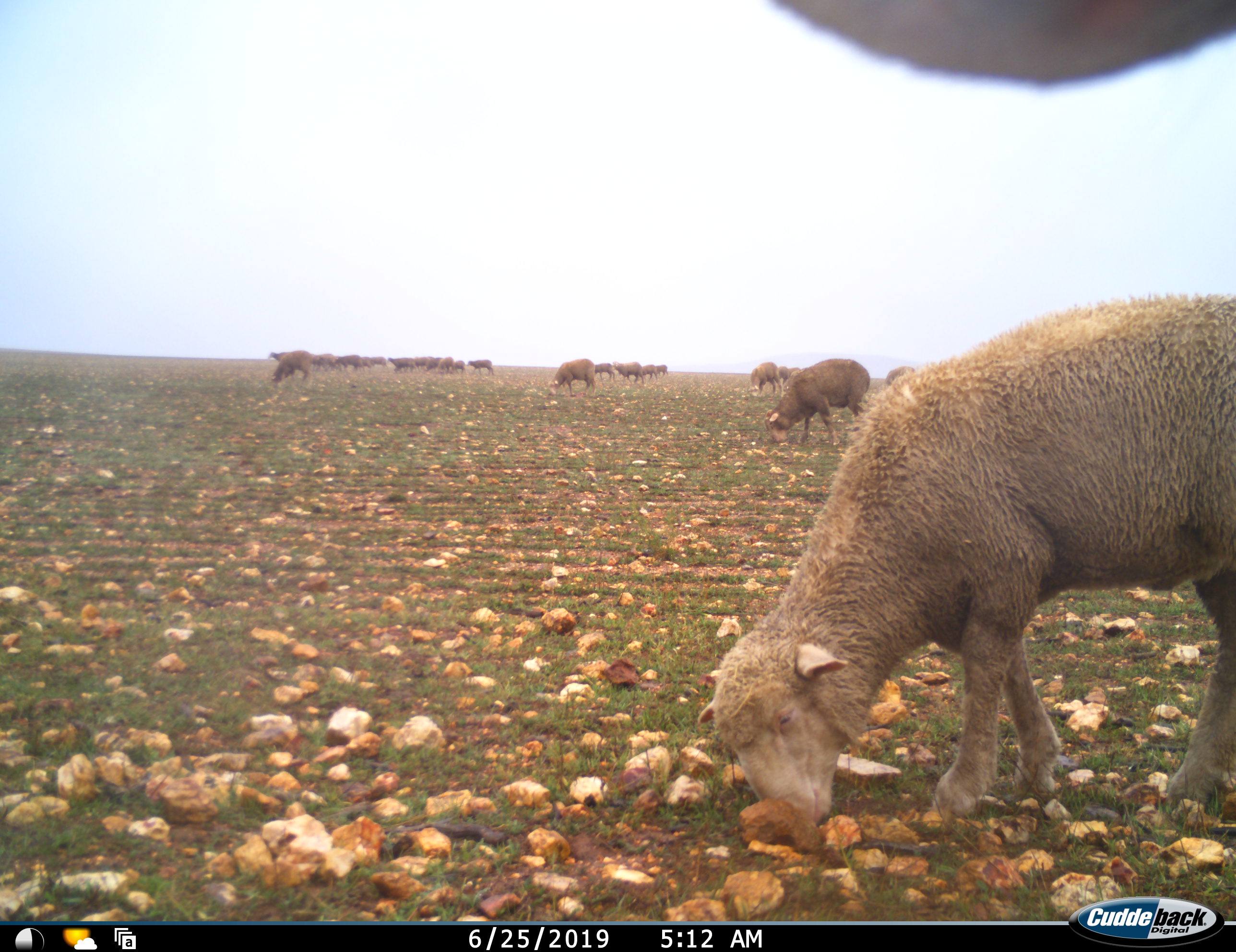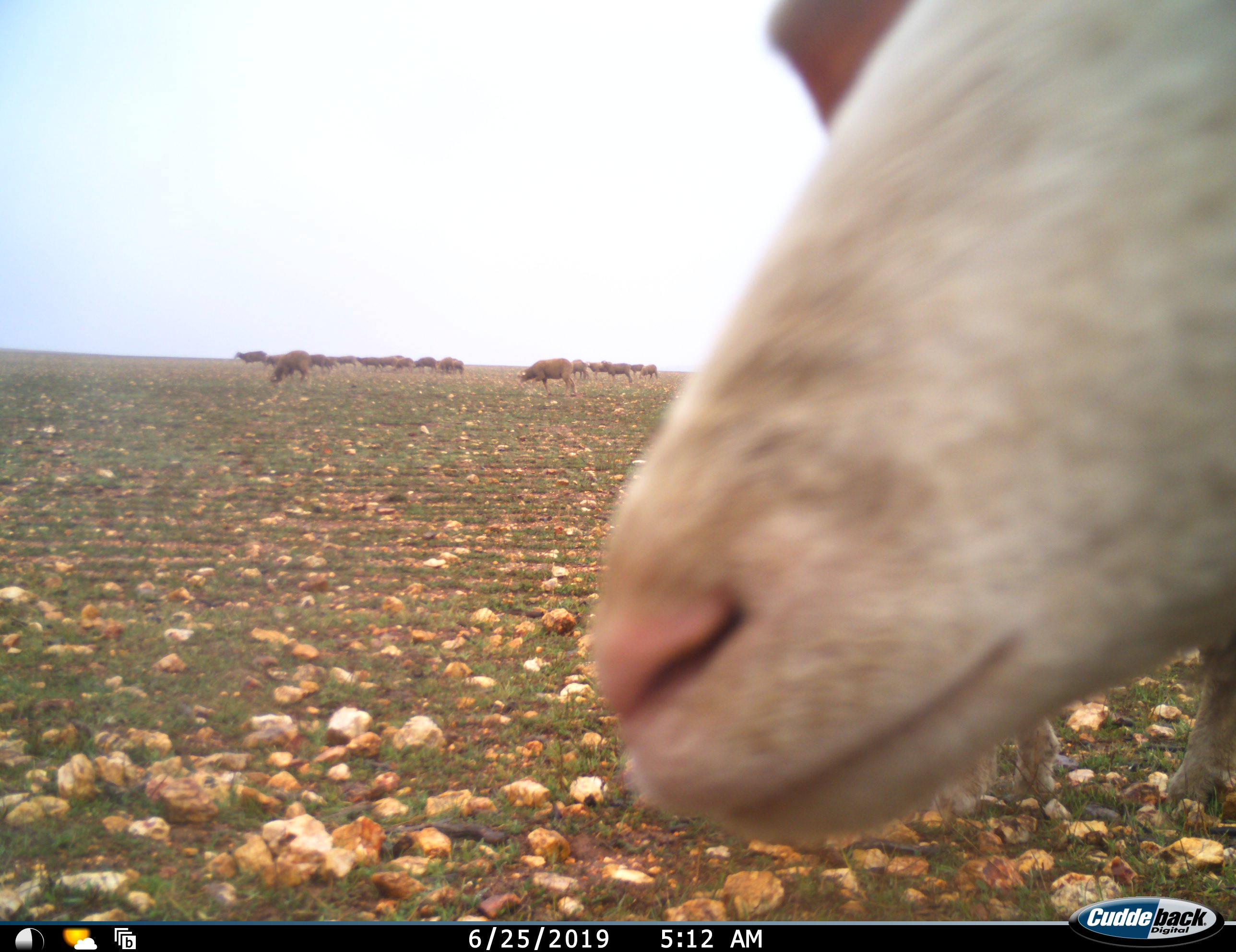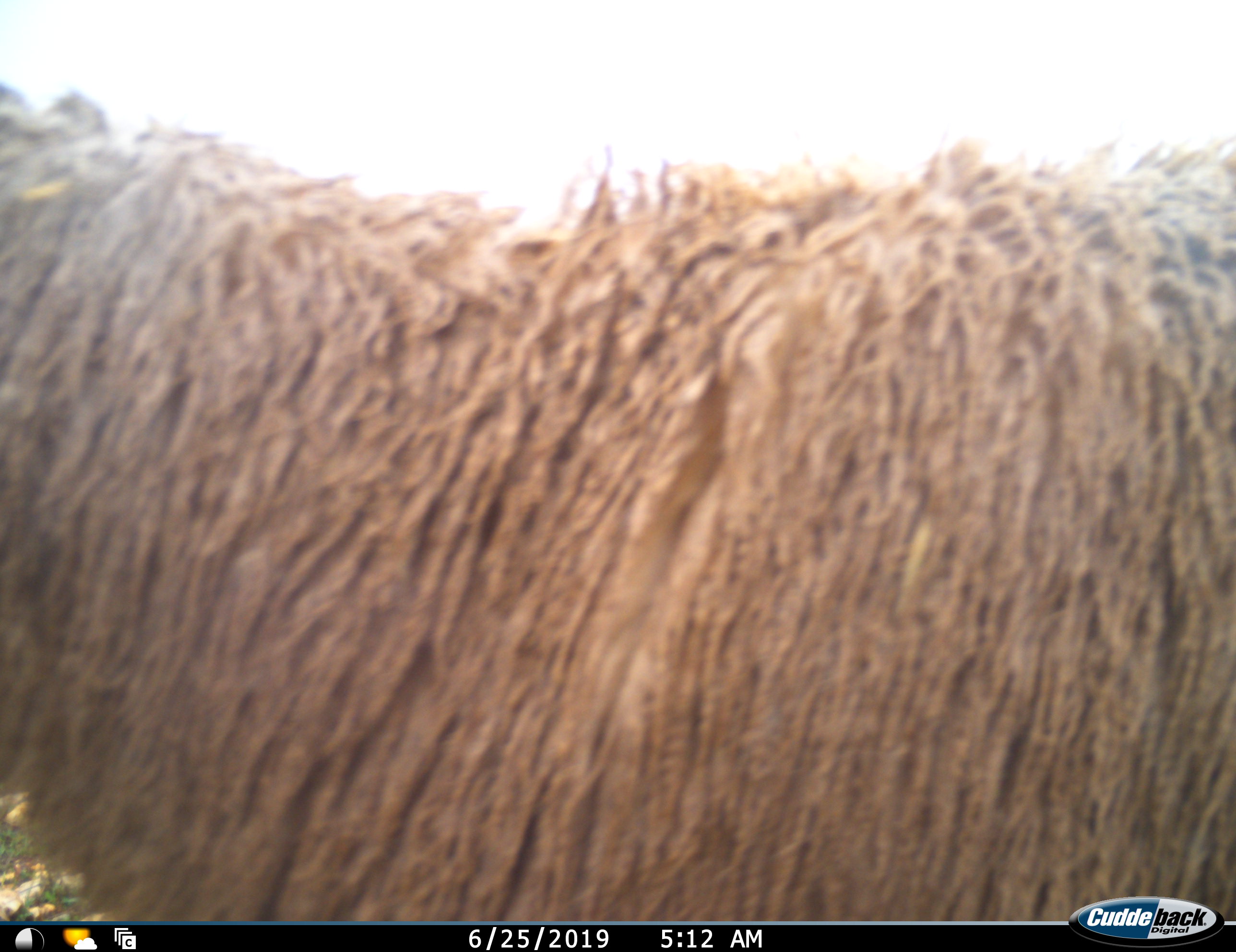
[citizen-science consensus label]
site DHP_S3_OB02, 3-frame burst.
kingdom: Animalia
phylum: Chordata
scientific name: Vertebrata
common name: domestic animal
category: domesticanimal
Domesticanimal (domestic animal) (Vertebrata), count 11-50. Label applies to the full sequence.